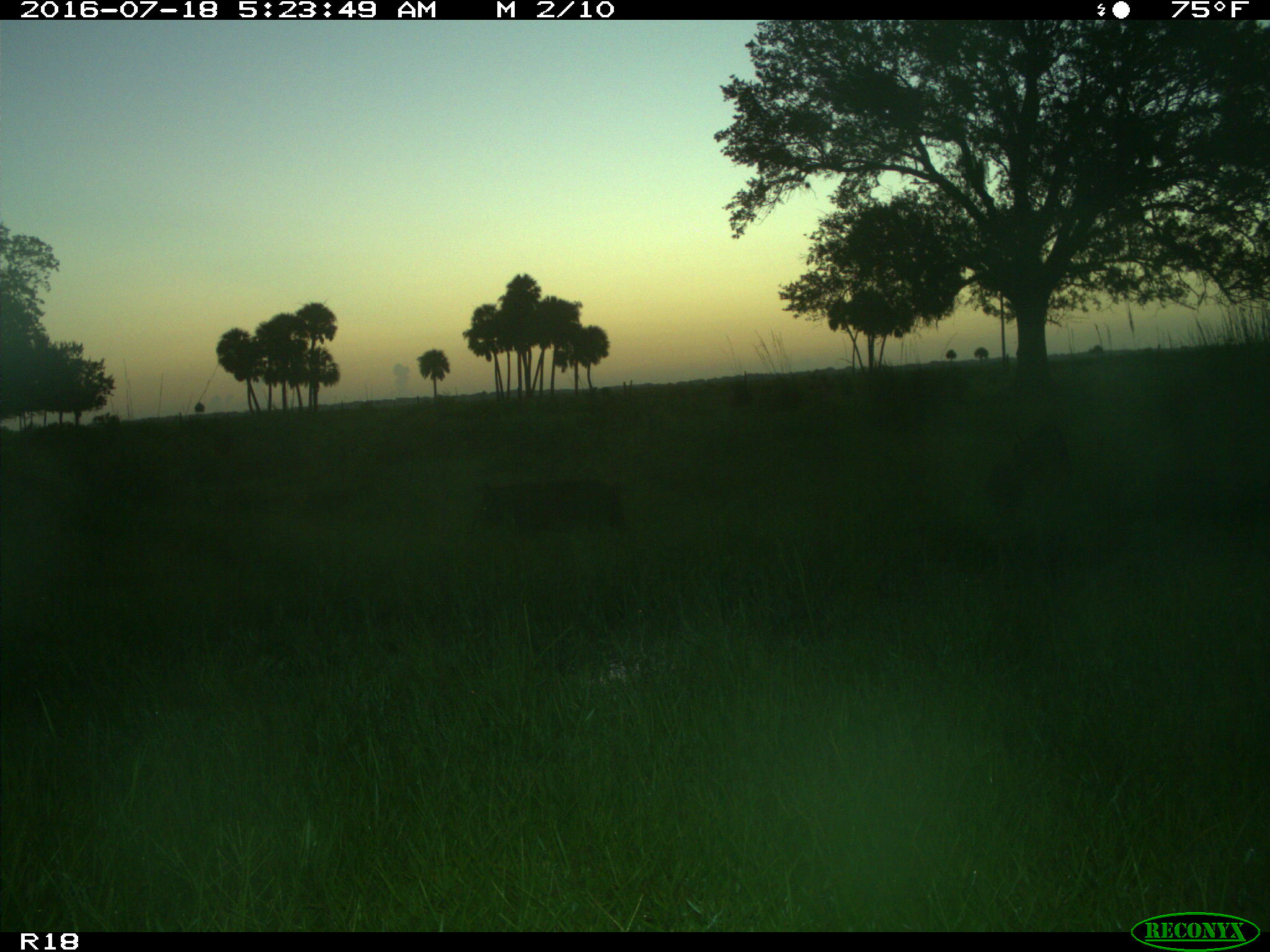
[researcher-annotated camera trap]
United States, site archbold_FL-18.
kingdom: Animalia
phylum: Chordata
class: Mammalia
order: Artiodactyla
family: Suidae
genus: Sus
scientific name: Sus scrofa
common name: wild boar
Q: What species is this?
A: Sus scrofa (wild boar).